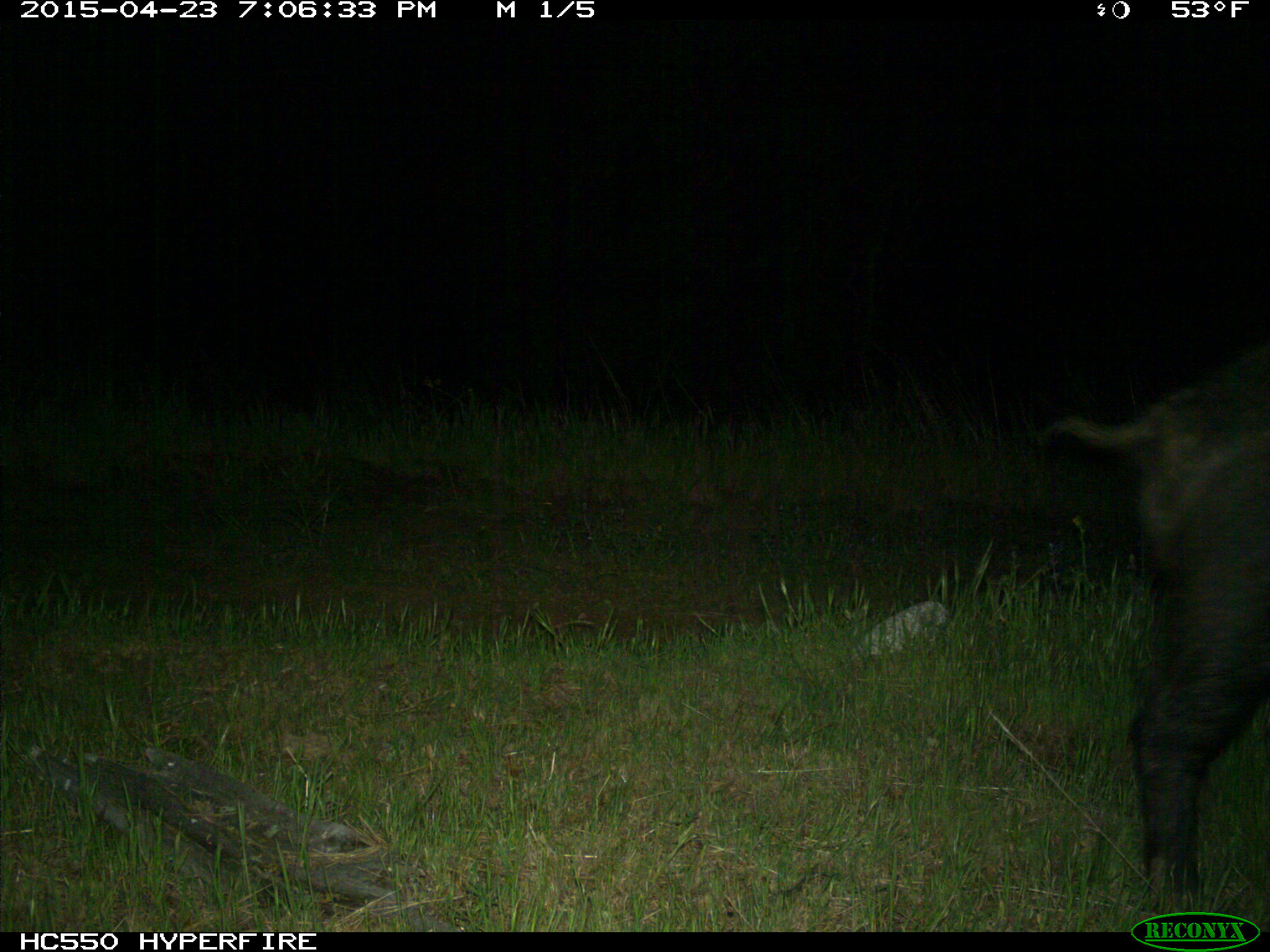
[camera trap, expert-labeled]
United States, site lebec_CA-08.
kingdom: Animalia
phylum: Chordata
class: Mammalia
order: Artiodactyla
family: Suidae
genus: Sus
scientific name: Sus scrofa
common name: wild boar